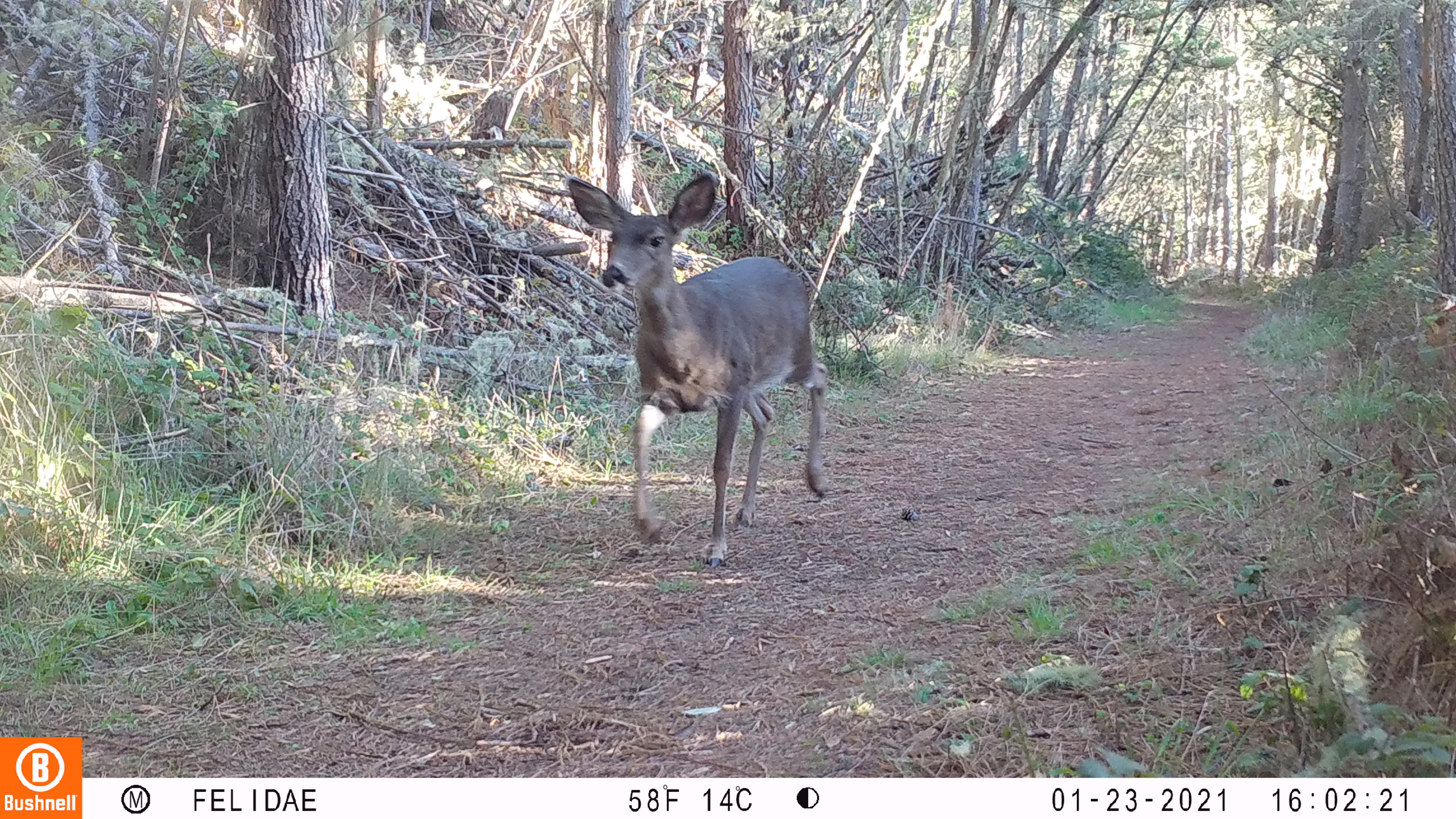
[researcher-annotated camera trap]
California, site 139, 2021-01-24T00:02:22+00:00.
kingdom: Animalia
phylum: Chordata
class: Mammalia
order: Artiodactyla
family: Cervidae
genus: Odocoileus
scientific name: Odocoileus hemionus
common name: mule deer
Mule deer (Odocoileus hemionus).